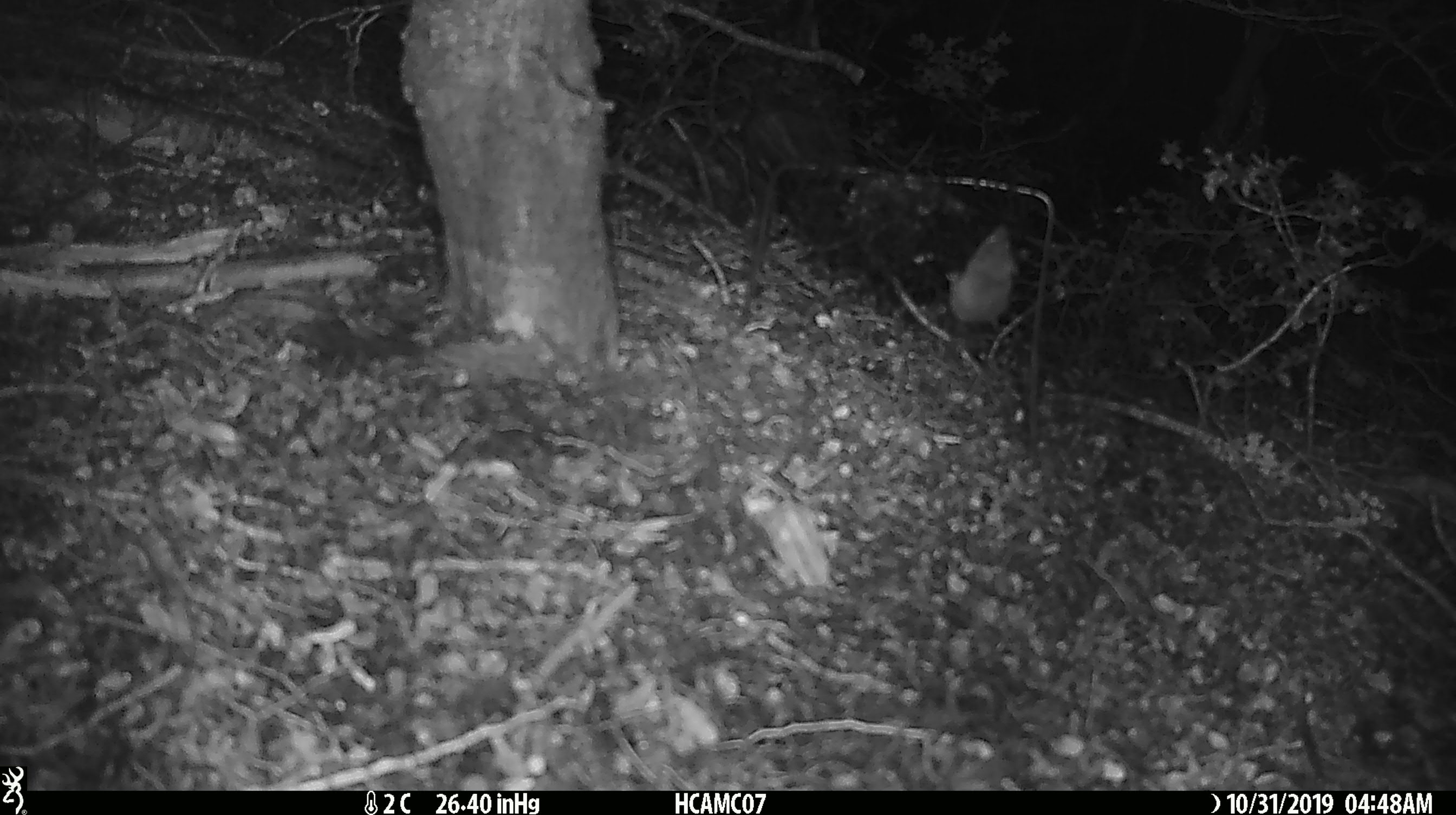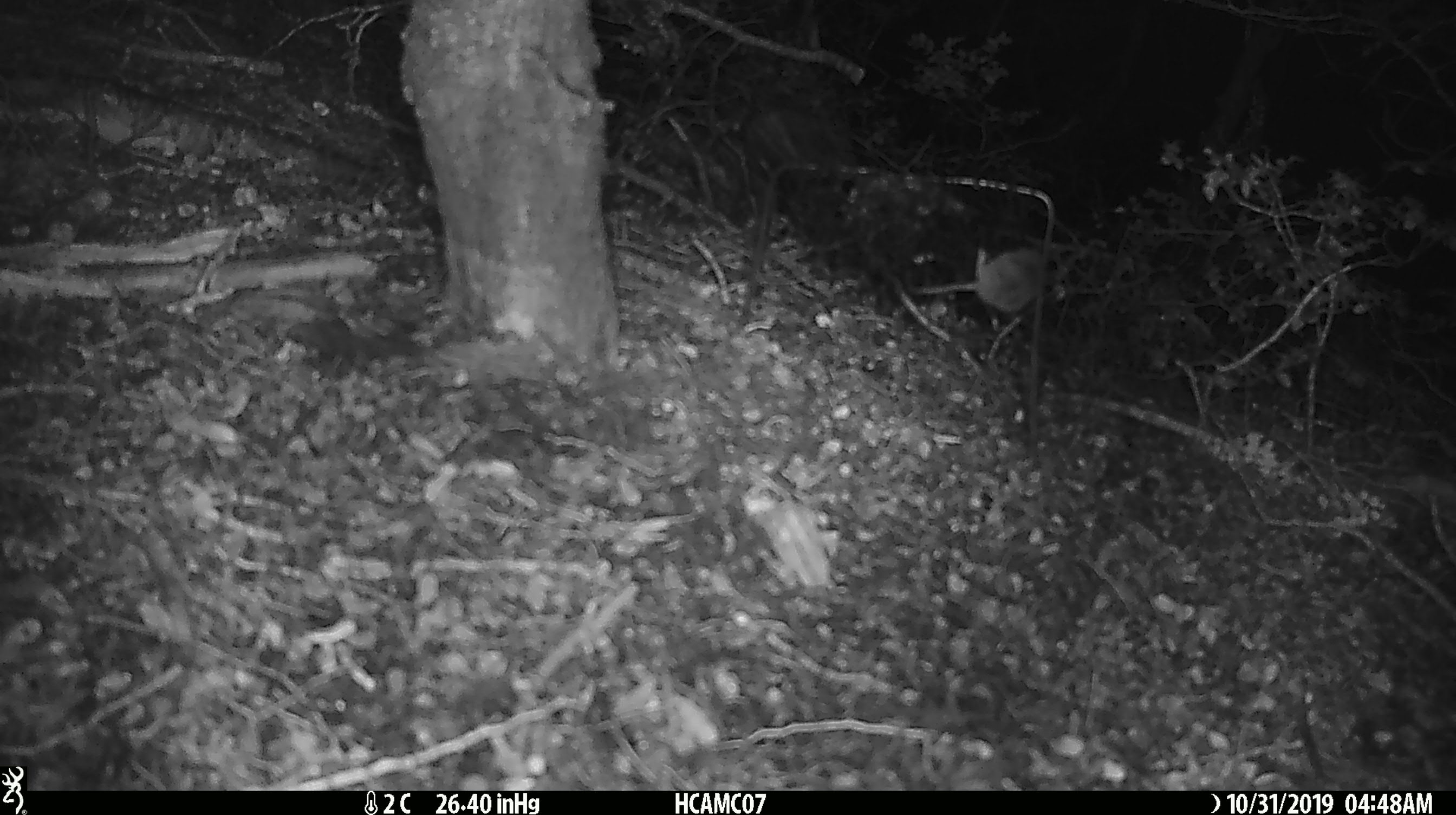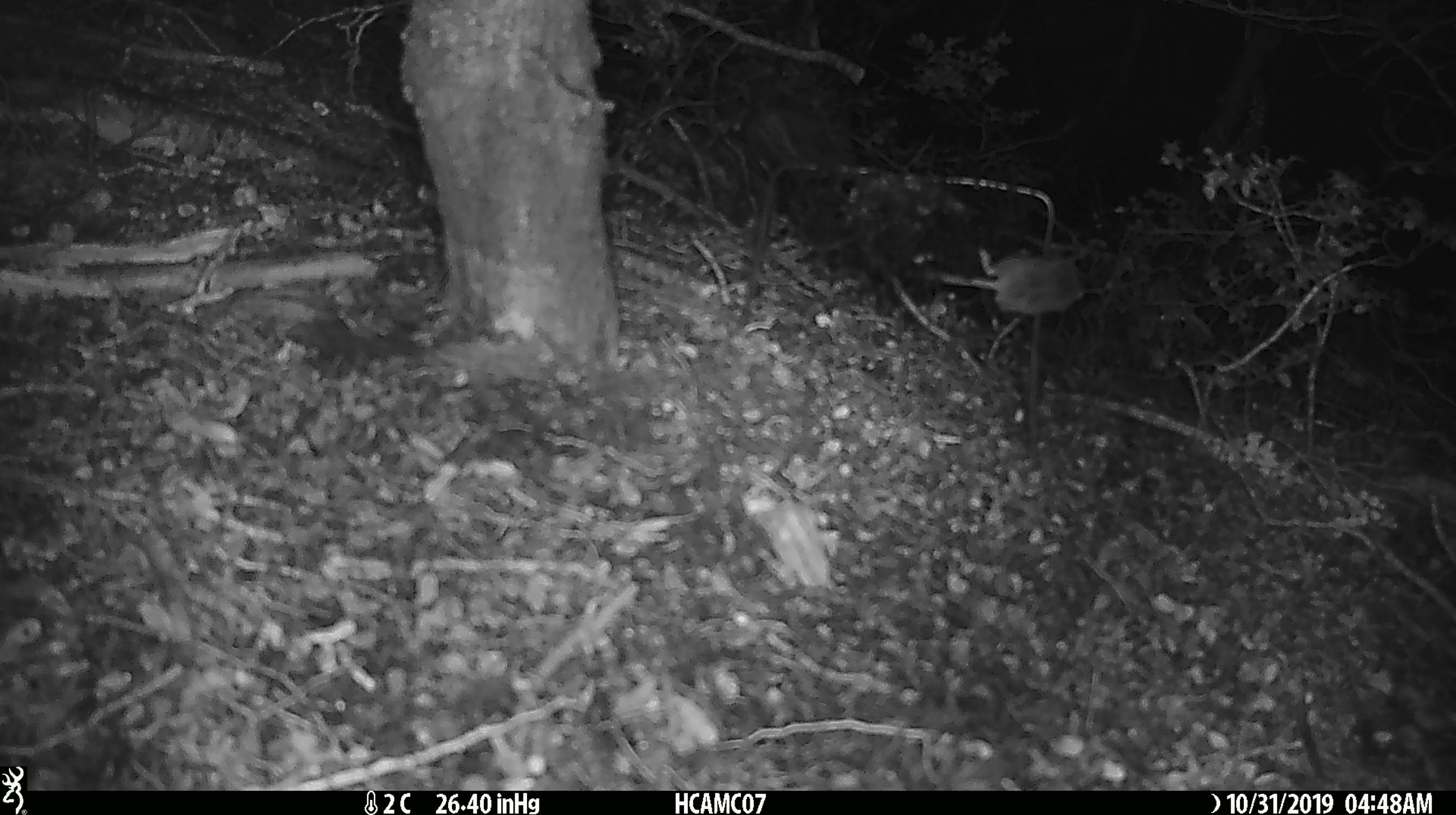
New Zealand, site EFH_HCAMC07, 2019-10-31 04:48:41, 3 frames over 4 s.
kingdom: Animalia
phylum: Chordata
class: Mammalia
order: Rodentia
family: Muridae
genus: Mus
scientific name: Mus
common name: mouse